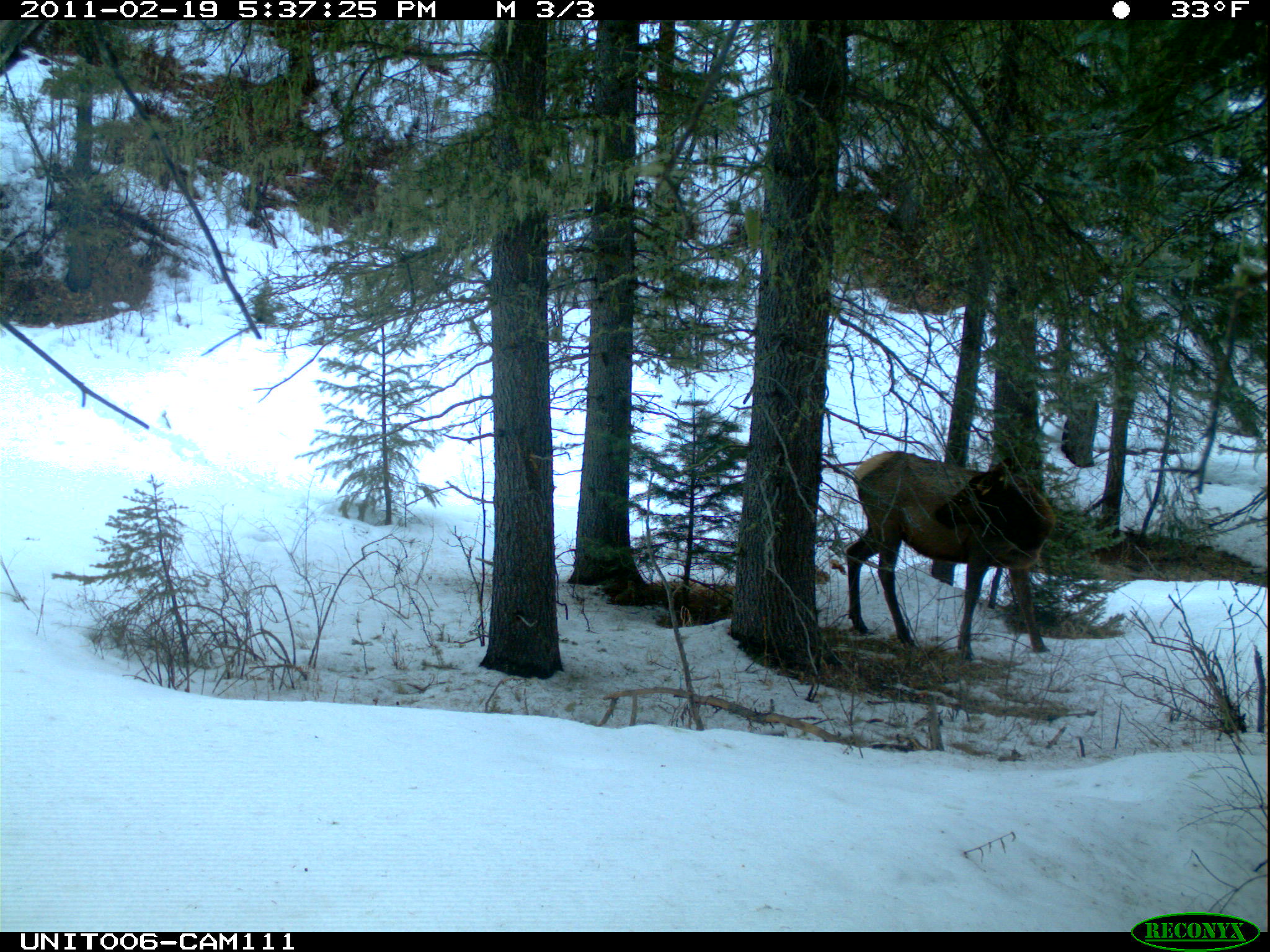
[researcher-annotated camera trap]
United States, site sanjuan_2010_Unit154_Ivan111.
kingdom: Animalia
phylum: Chordata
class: Mammalia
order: Artiodactyla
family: Cervidae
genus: Cervus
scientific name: Cervus elaphus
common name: red deer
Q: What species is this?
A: Cervus elaphus (red deer).